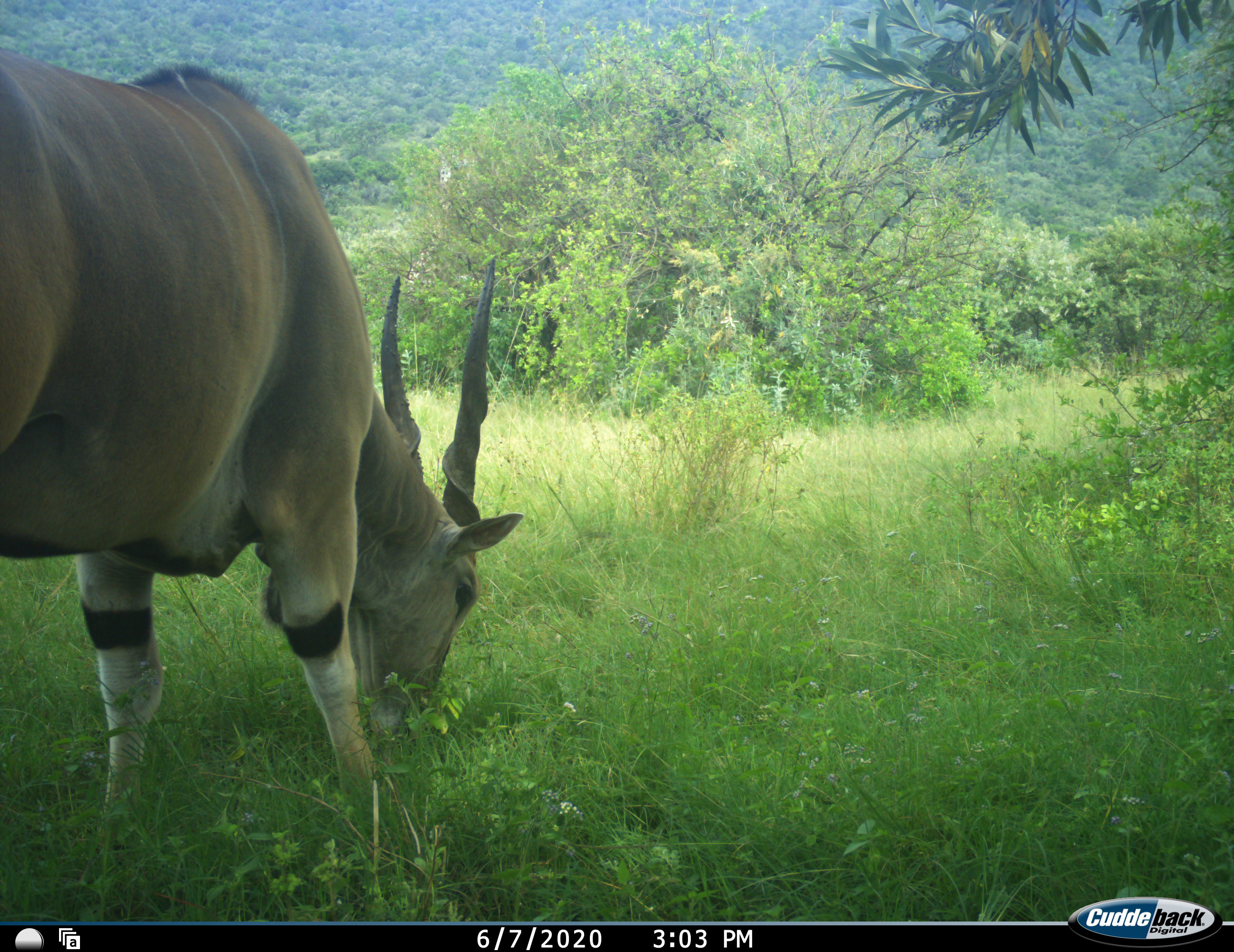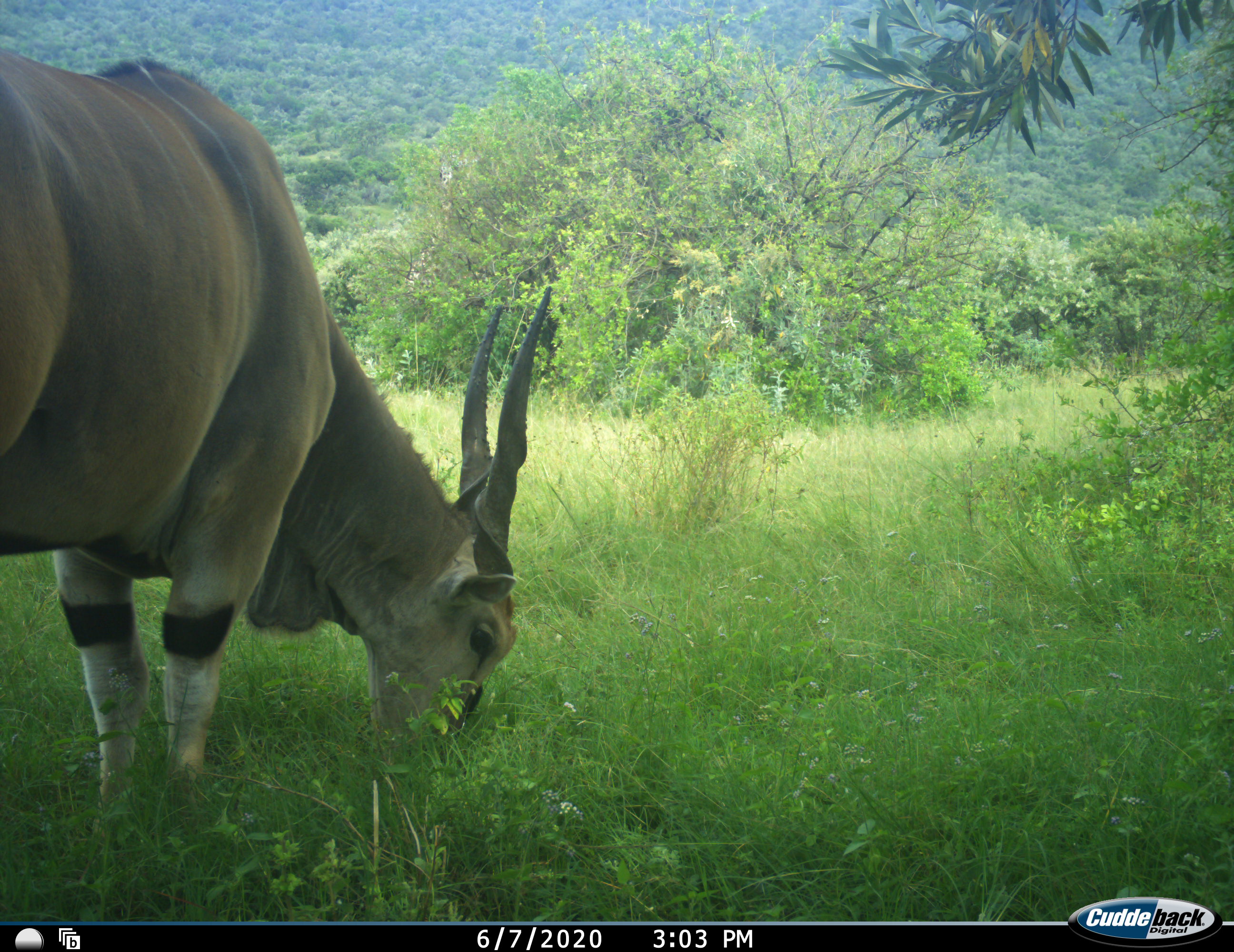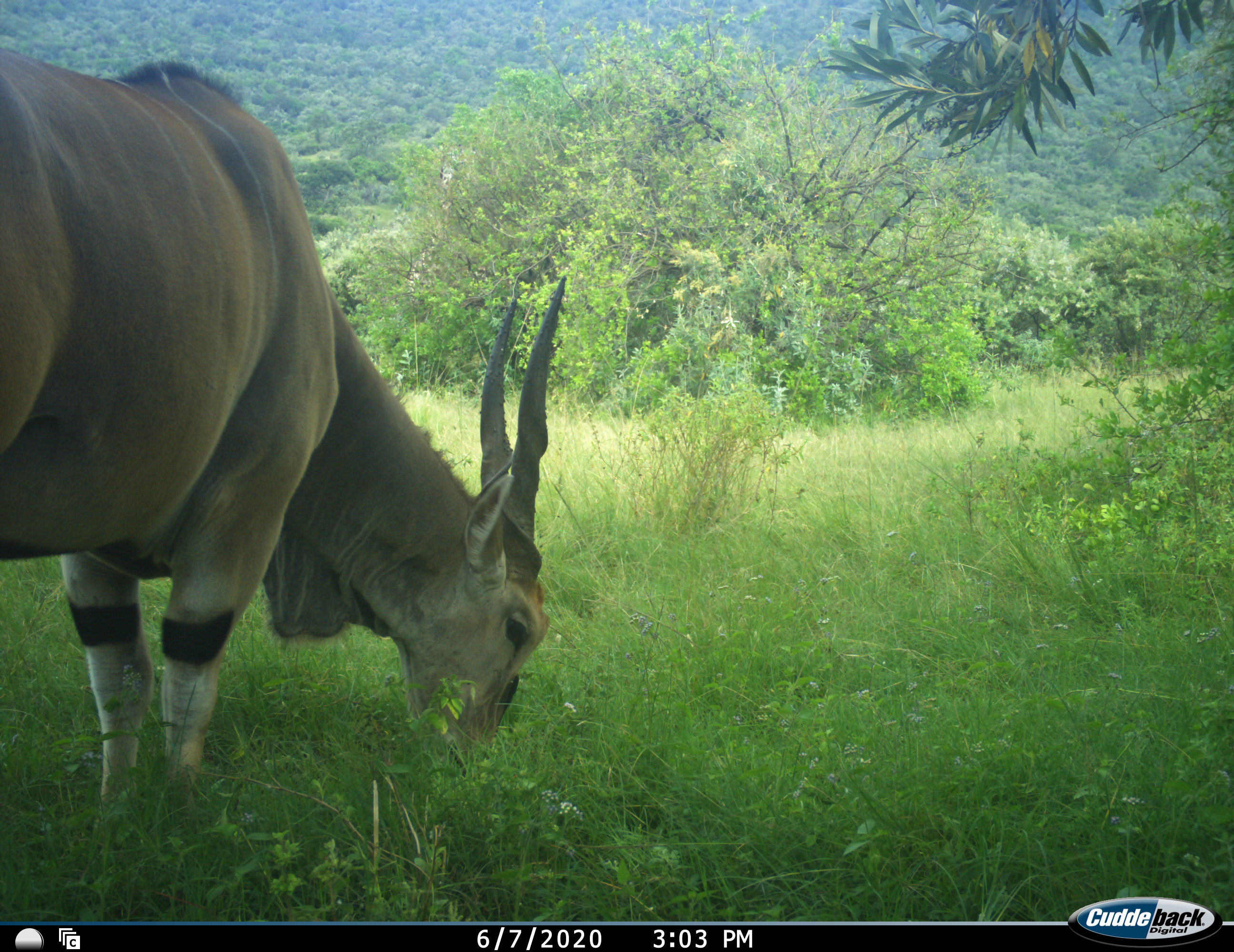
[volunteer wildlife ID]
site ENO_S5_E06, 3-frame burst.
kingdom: Animalia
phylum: Chordata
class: Mammalia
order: Artiodactyla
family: Bovidae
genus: Tragelaphus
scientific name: Tragelaphus oryx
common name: eland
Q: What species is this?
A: Eland (Tragelaphus oryx).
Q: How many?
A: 1.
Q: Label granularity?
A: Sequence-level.